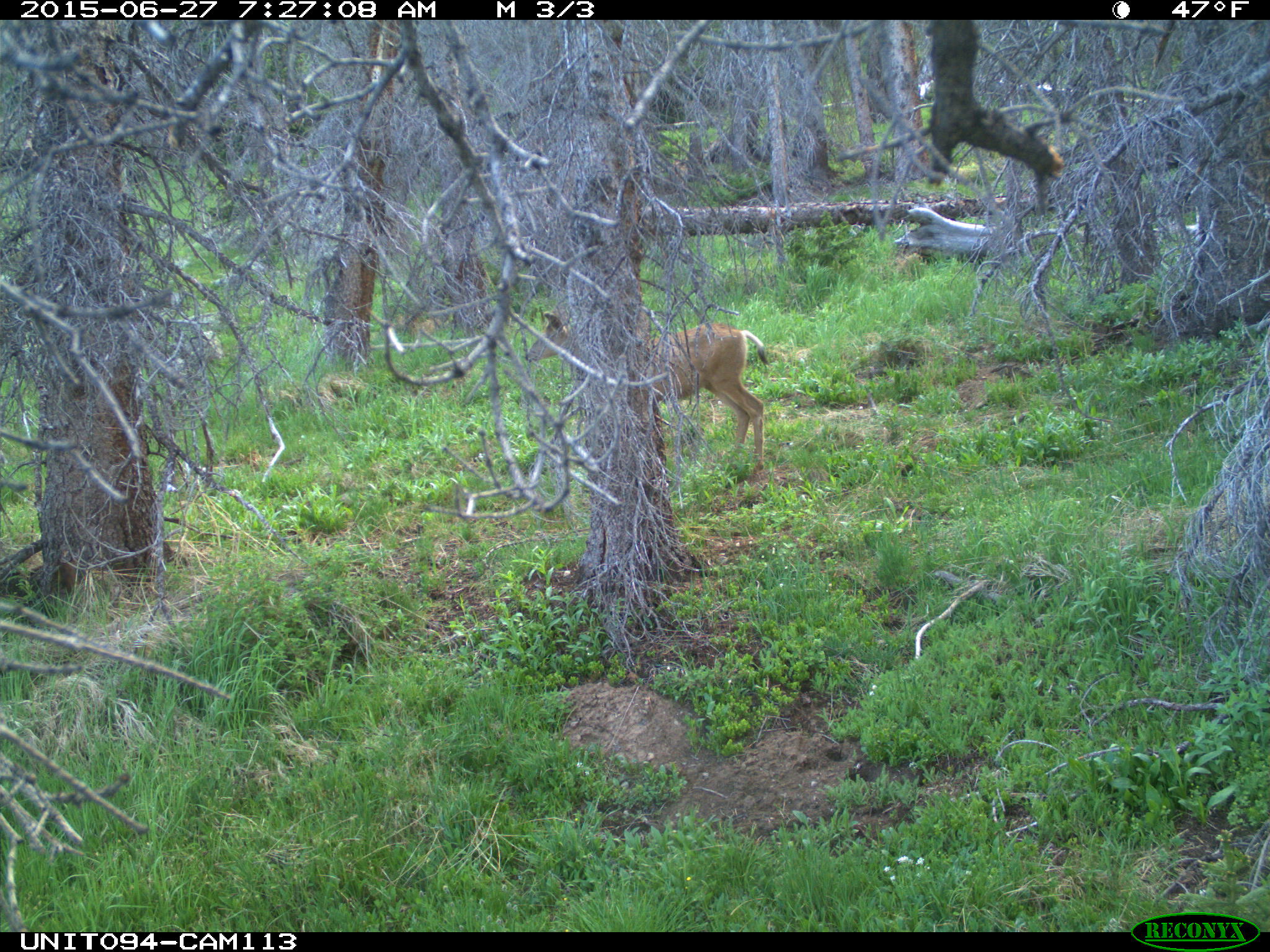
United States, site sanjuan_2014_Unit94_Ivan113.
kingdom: Animalia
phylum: Chordata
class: Mammalia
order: Artiodactyla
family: Cervidae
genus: Odocoileus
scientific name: Odocoileus hemionus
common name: mule deer